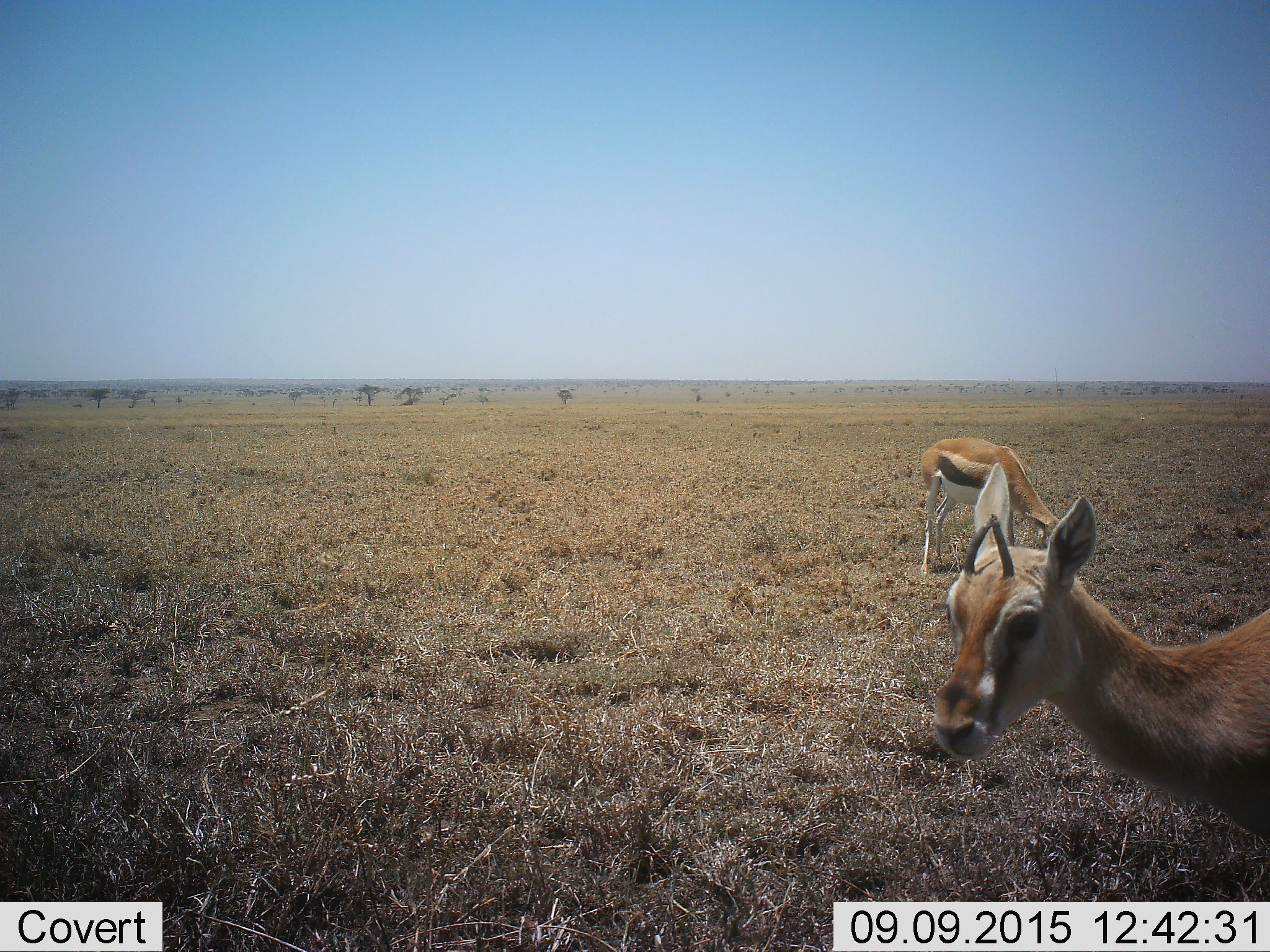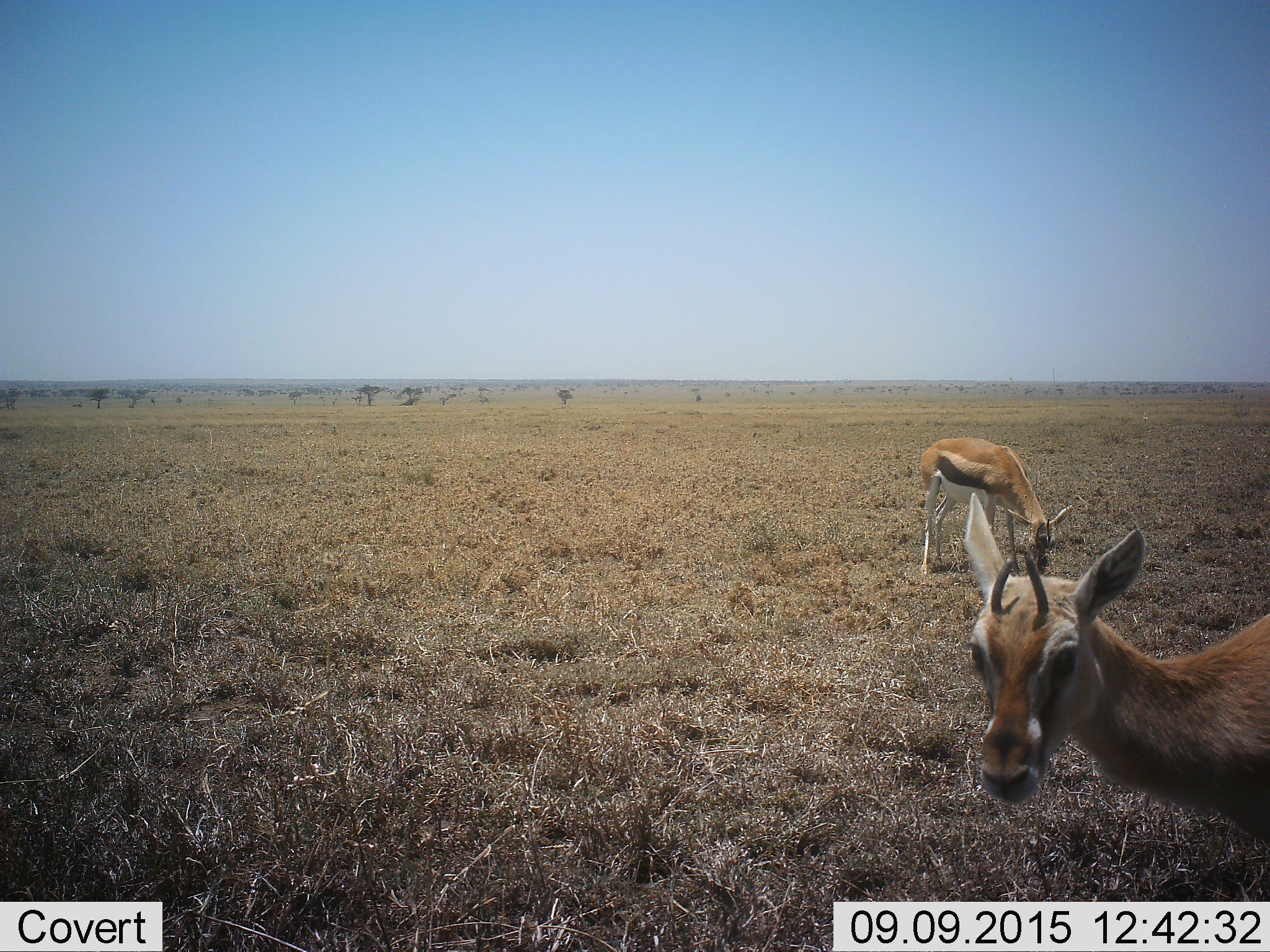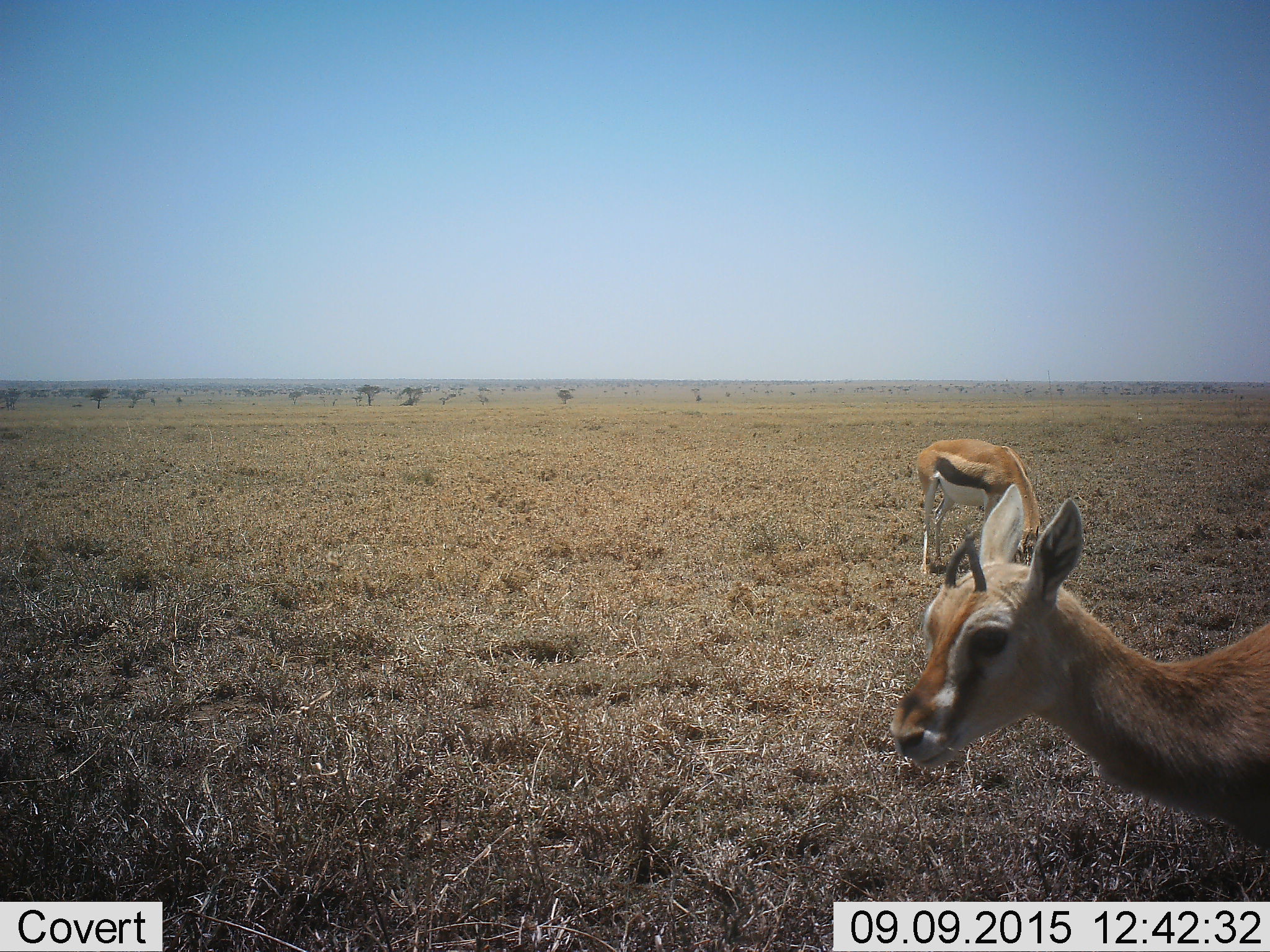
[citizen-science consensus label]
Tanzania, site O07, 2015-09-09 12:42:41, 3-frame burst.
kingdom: Animalia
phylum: Chordata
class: Mammalia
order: Artiodactyla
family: Bovidae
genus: Eudorcas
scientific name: Eudorcas thomsonii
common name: thomson's gazelle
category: gazellethomsons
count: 2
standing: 70%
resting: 0%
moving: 30%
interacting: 0%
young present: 10%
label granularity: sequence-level